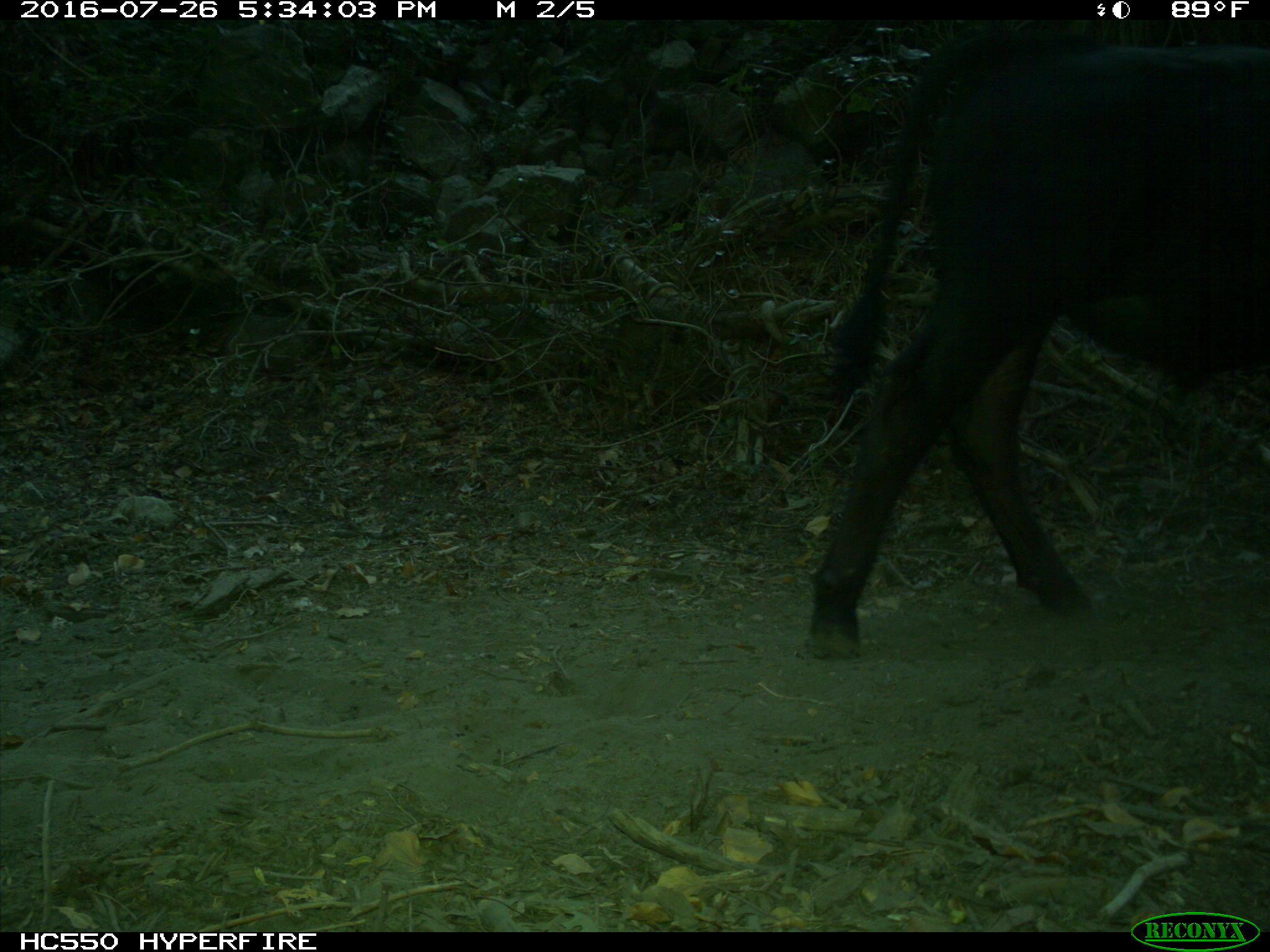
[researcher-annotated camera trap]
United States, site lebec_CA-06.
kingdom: Animalia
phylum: Chordata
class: Mammalia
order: Artiodactyla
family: Bovidae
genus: Bos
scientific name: Bos taurus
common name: domestic cow